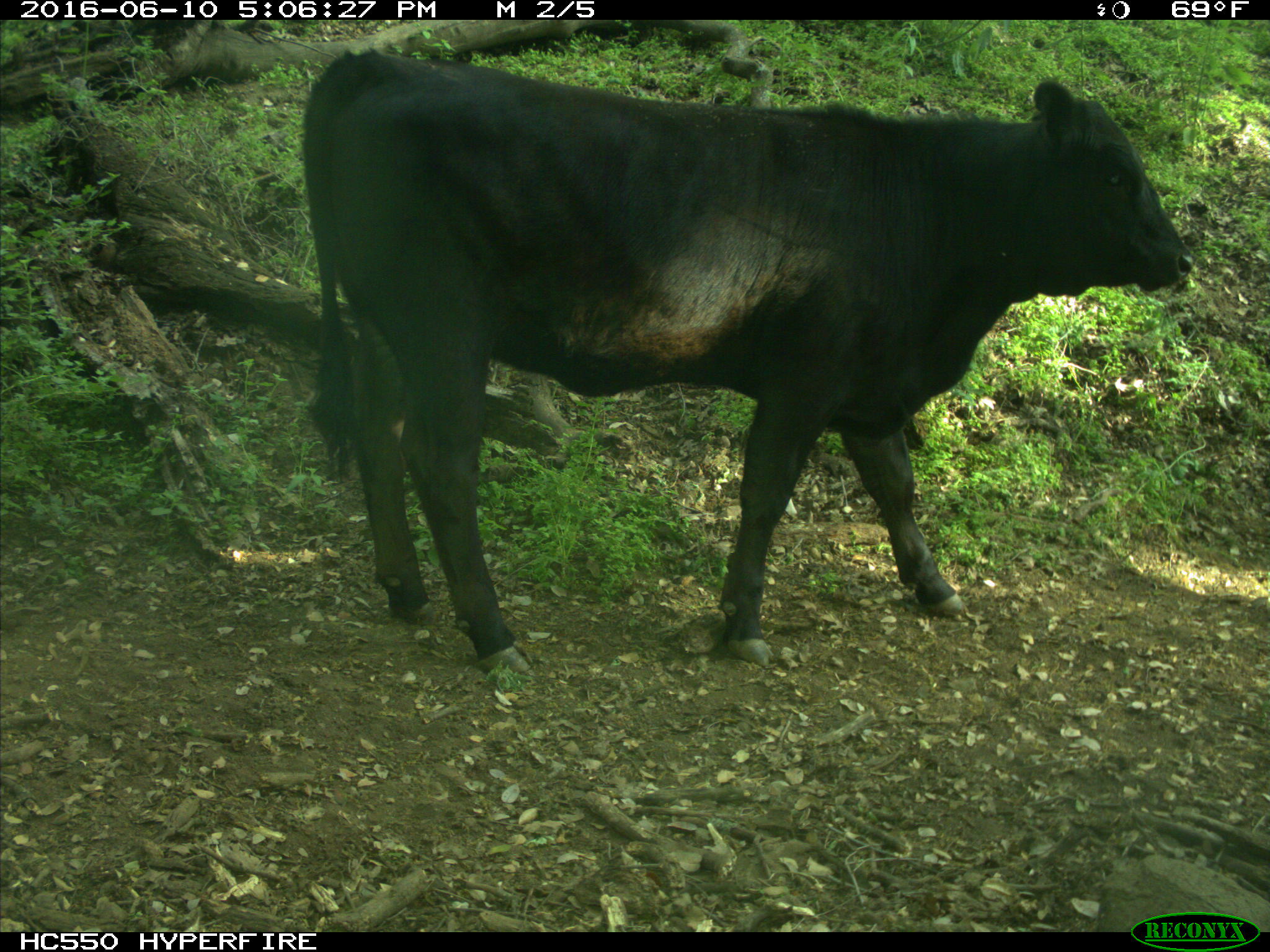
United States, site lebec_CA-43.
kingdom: Animalia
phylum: Chordata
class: Mammalia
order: Artiodactyla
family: Bovidae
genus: Bos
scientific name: Bos taurus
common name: domestic cow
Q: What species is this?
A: Bos taurus (domestic cow).